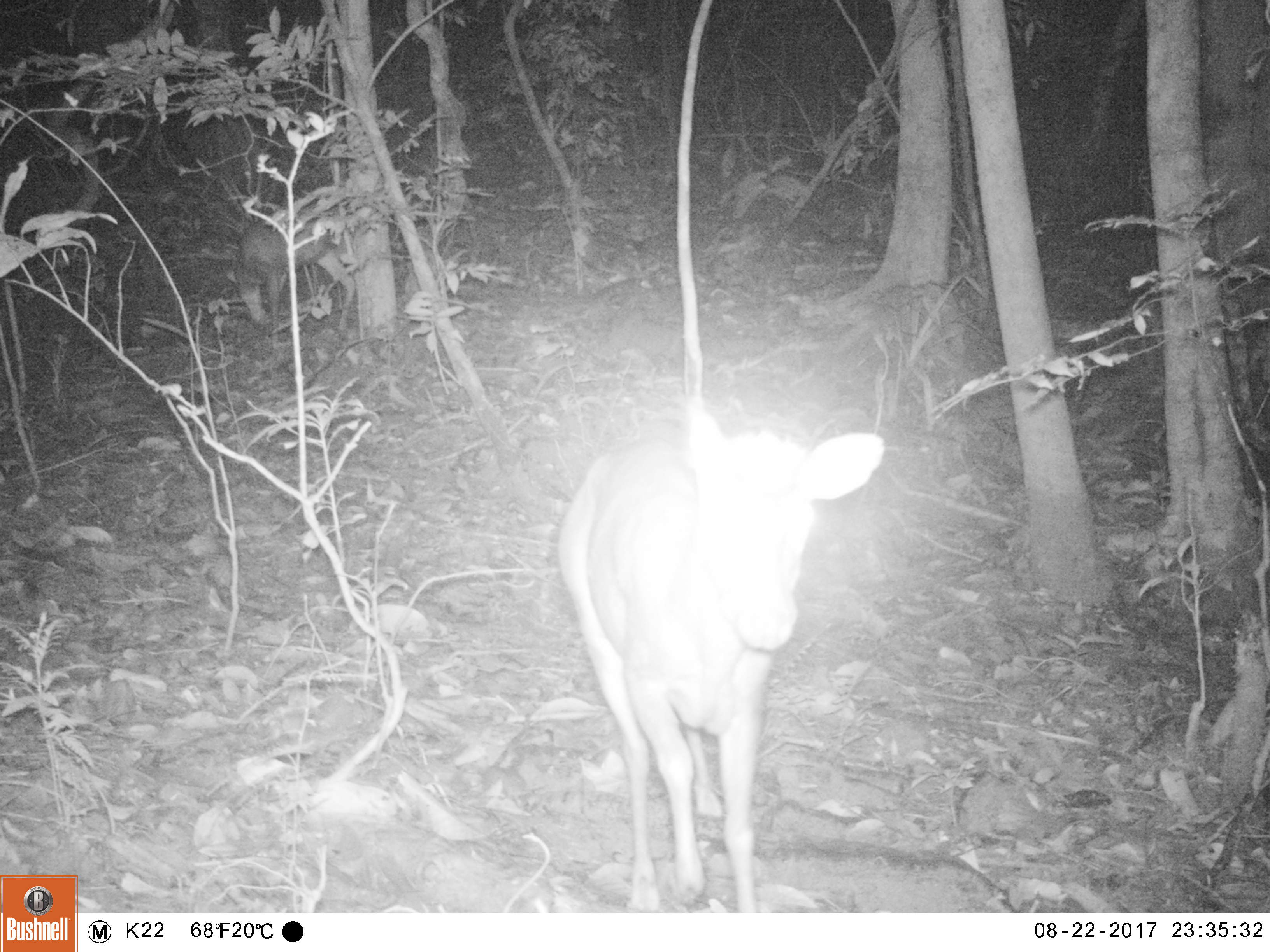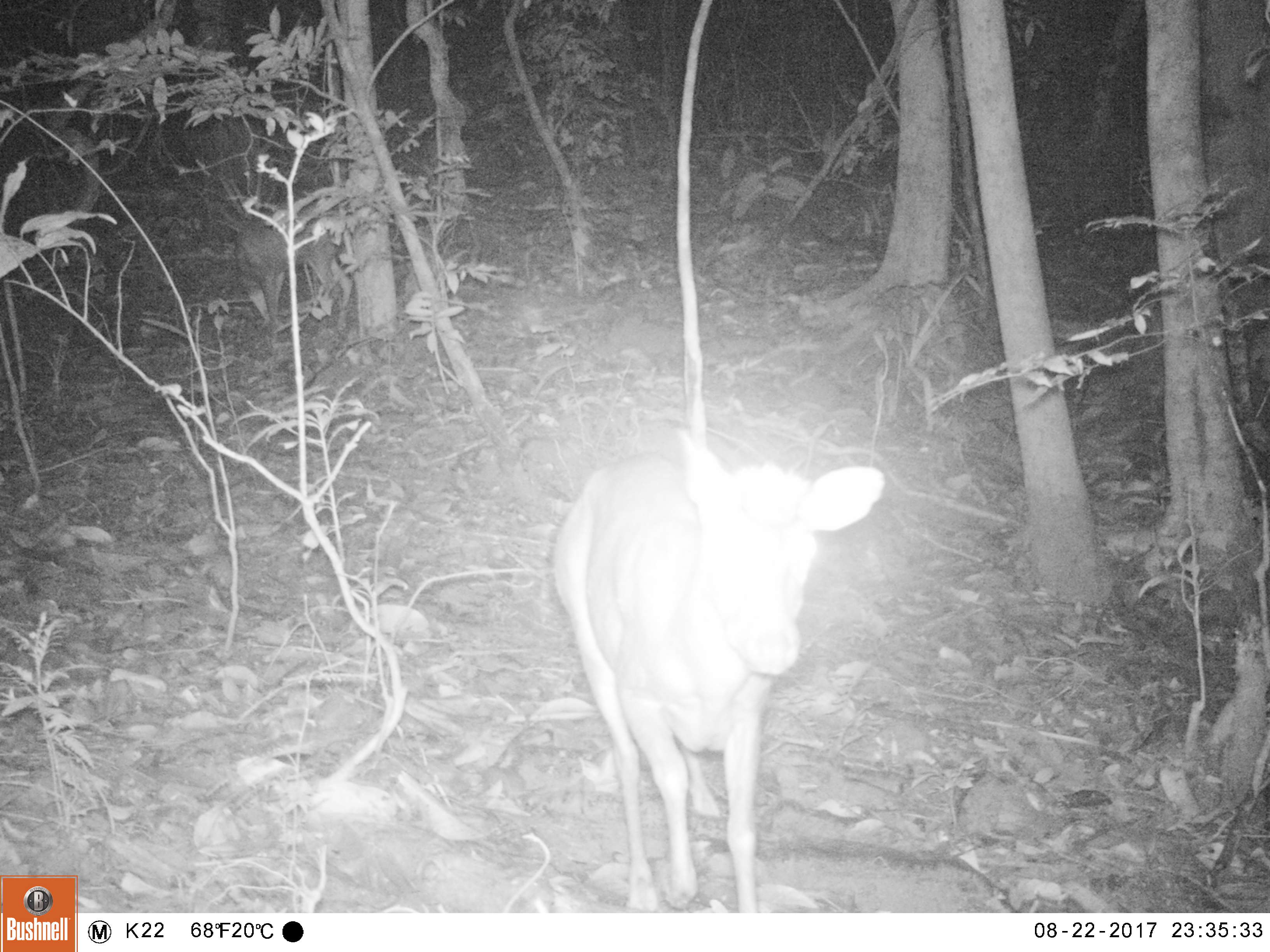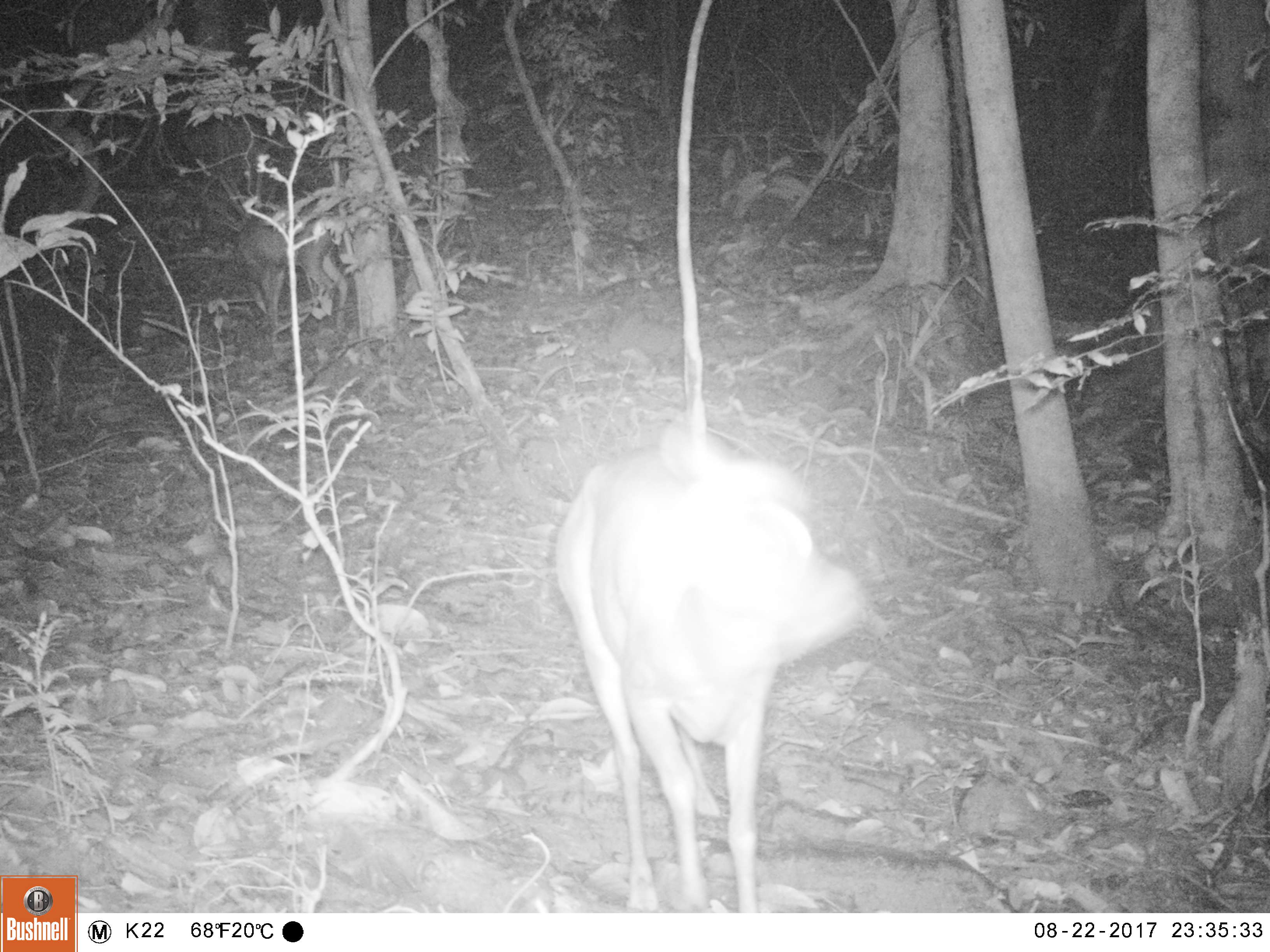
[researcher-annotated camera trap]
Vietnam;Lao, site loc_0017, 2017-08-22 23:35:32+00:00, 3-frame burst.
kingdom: Animalia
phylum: Chordata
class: Mammalia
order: Artiodactyla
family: Cervidae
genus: Muntiacus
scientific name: Muntiacus rooseveltorum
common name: roosevelt's muntjac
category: roosevelts muntjac group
Roosevelts muntjac group (roosevelt's muntjac) (Muntiacus rooseveltorum). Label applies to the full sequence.